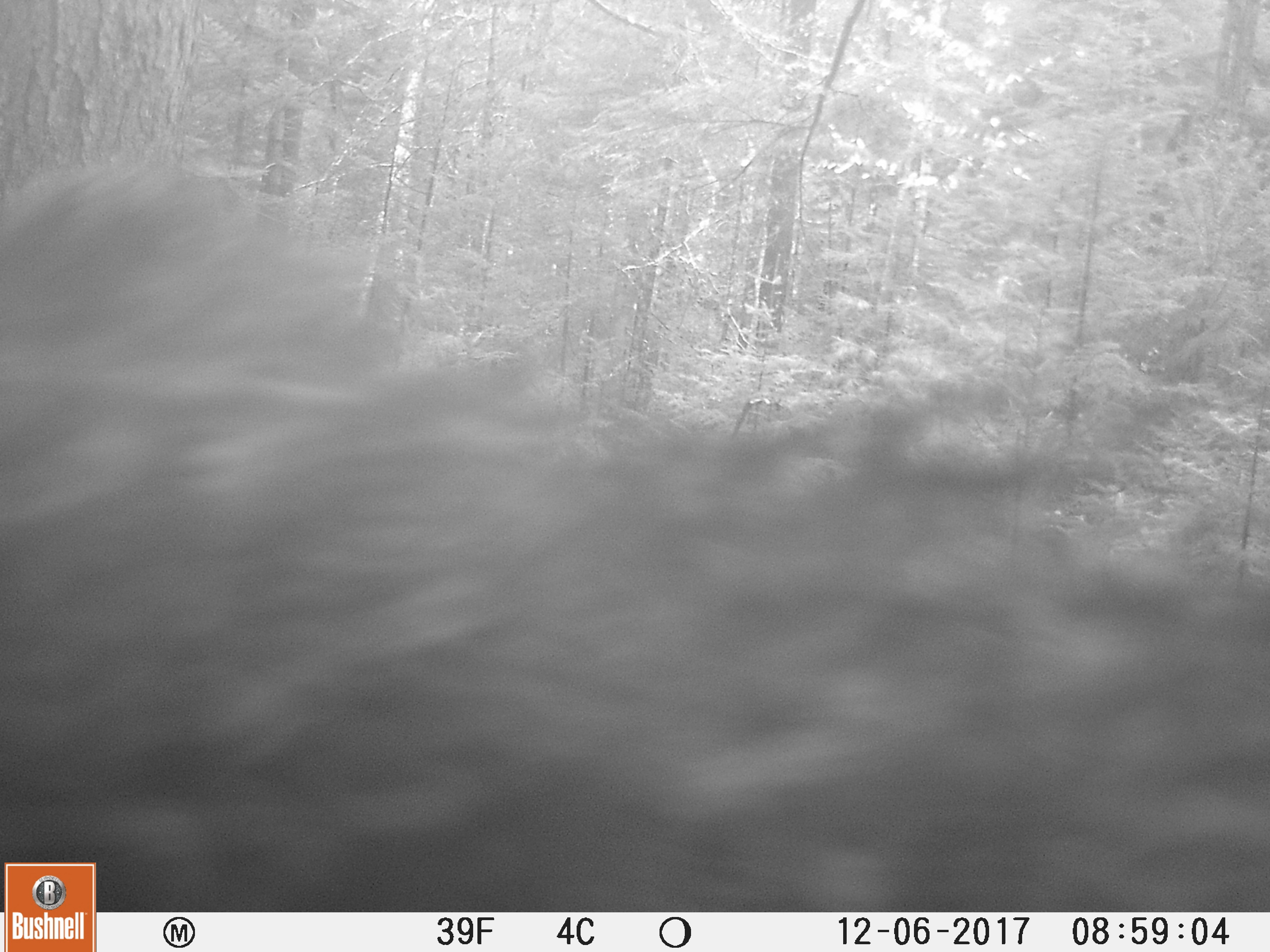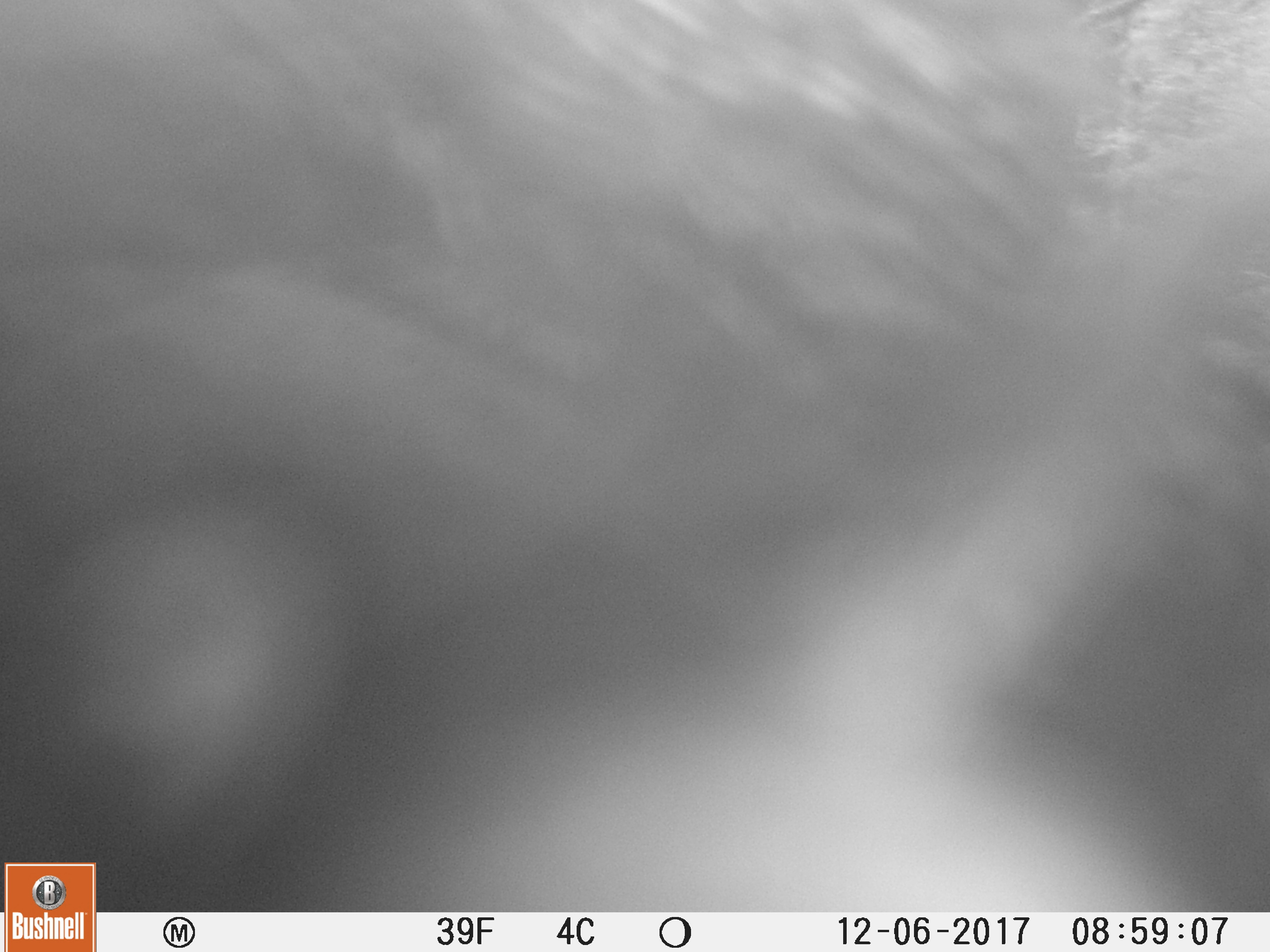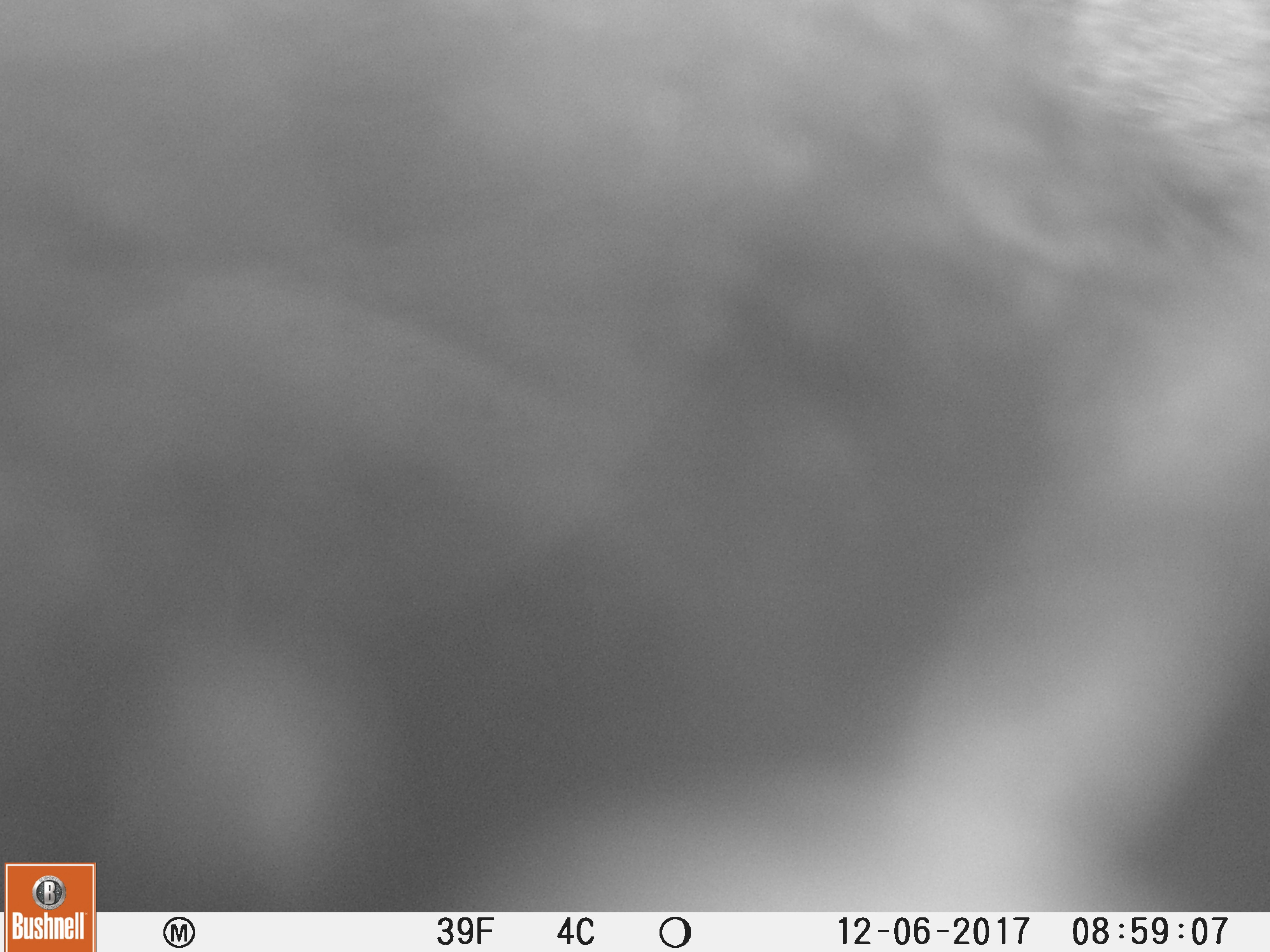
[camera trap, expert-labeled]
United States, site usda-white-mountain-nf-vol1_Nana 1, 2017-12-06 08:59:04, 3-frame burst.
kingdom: Animalia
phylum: Chordata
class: Mammalia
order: Carnivora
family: Ursidae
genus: Ursus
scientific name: Ursus americanus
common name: black bear